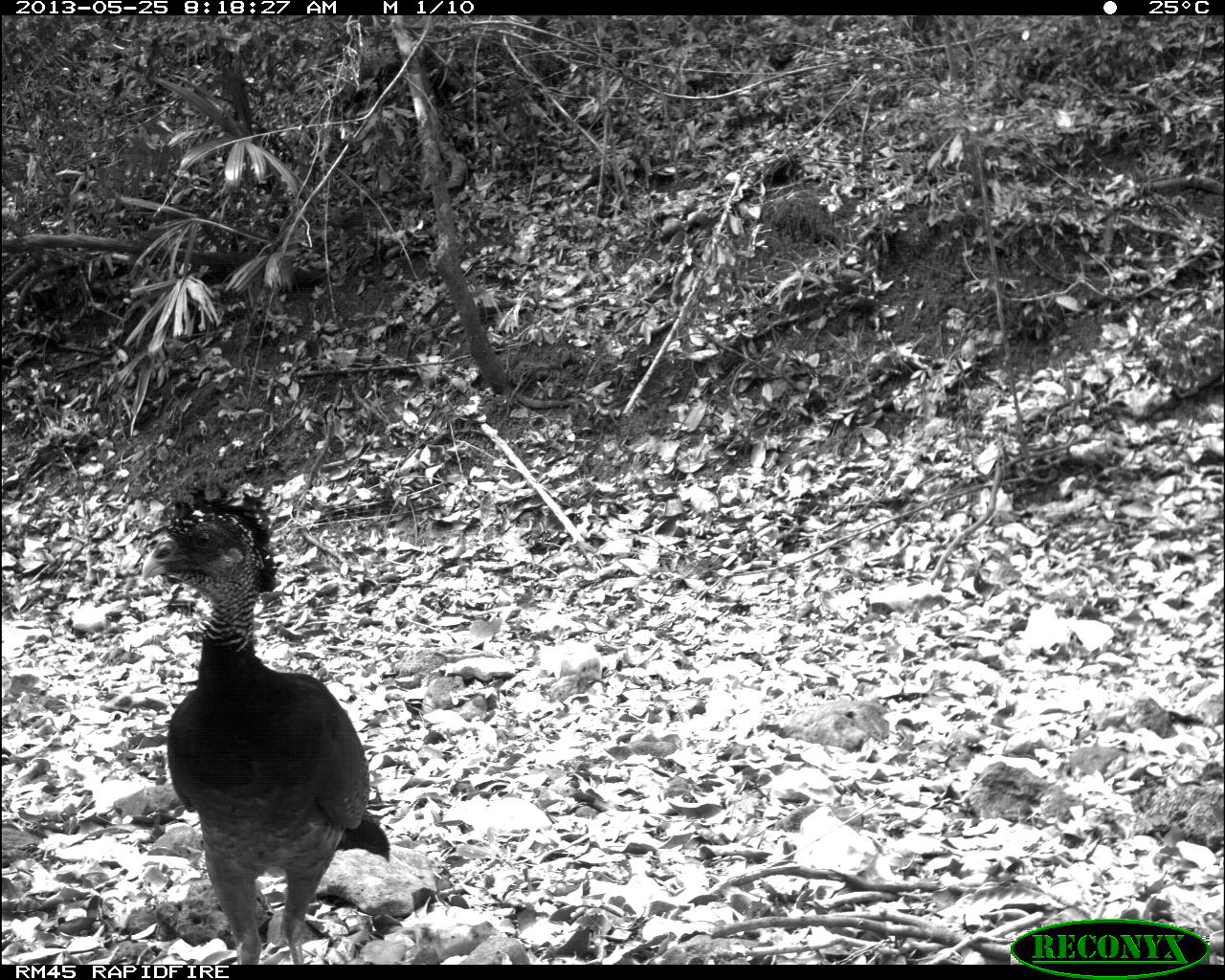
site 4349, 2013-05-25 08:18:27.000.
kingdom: Animalia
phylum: Chordata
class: Aves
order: Galliformes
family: Cracidae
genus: Crax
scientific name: Crax rubra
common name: great curassow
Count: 2.